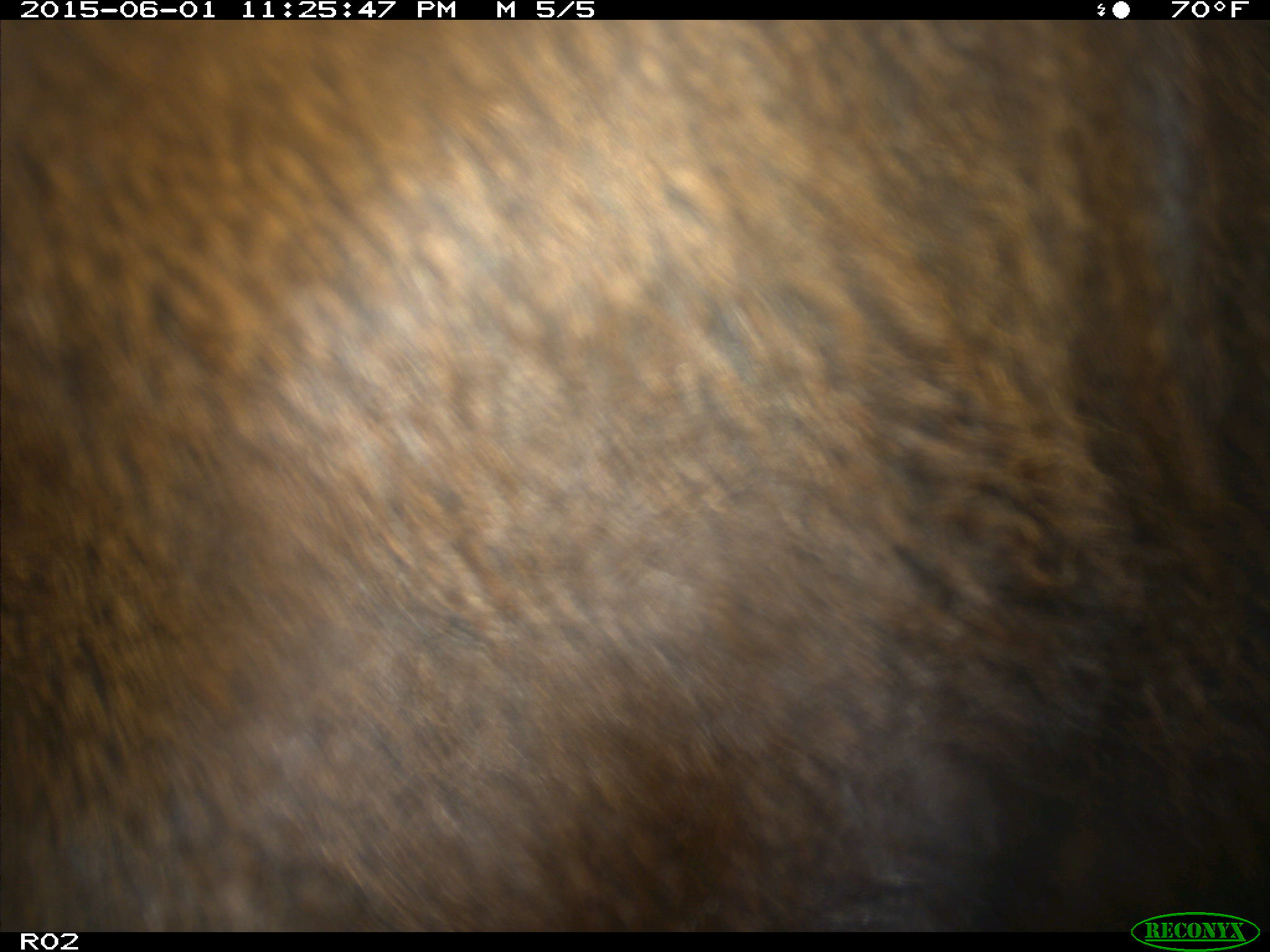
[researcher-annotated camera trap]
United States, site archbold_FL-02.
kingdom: Animalia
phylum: Chordata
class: Mammalia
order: Artiodactyla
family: Bovidae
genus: Bos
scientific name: Bos taurus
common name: domestic cow